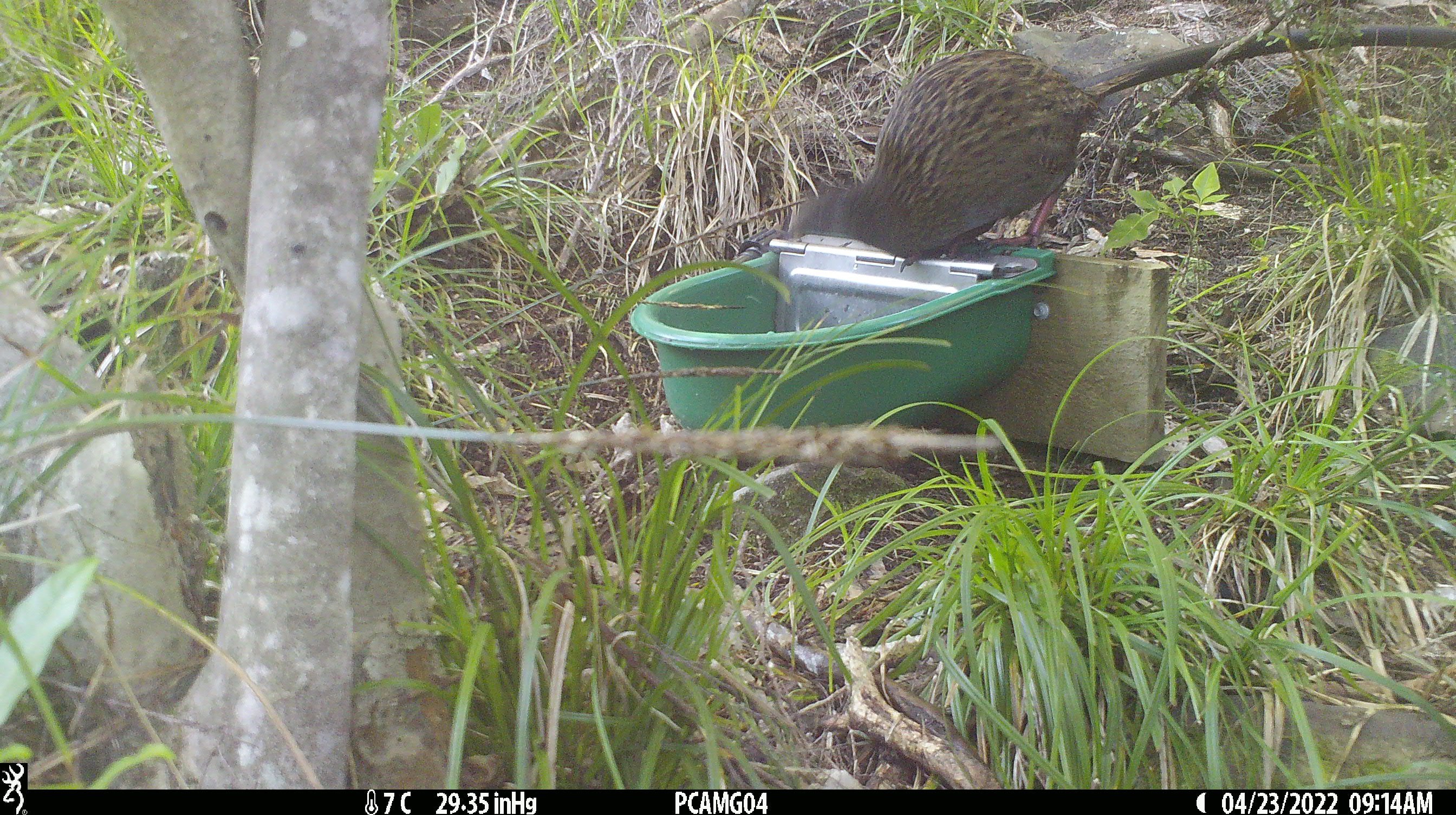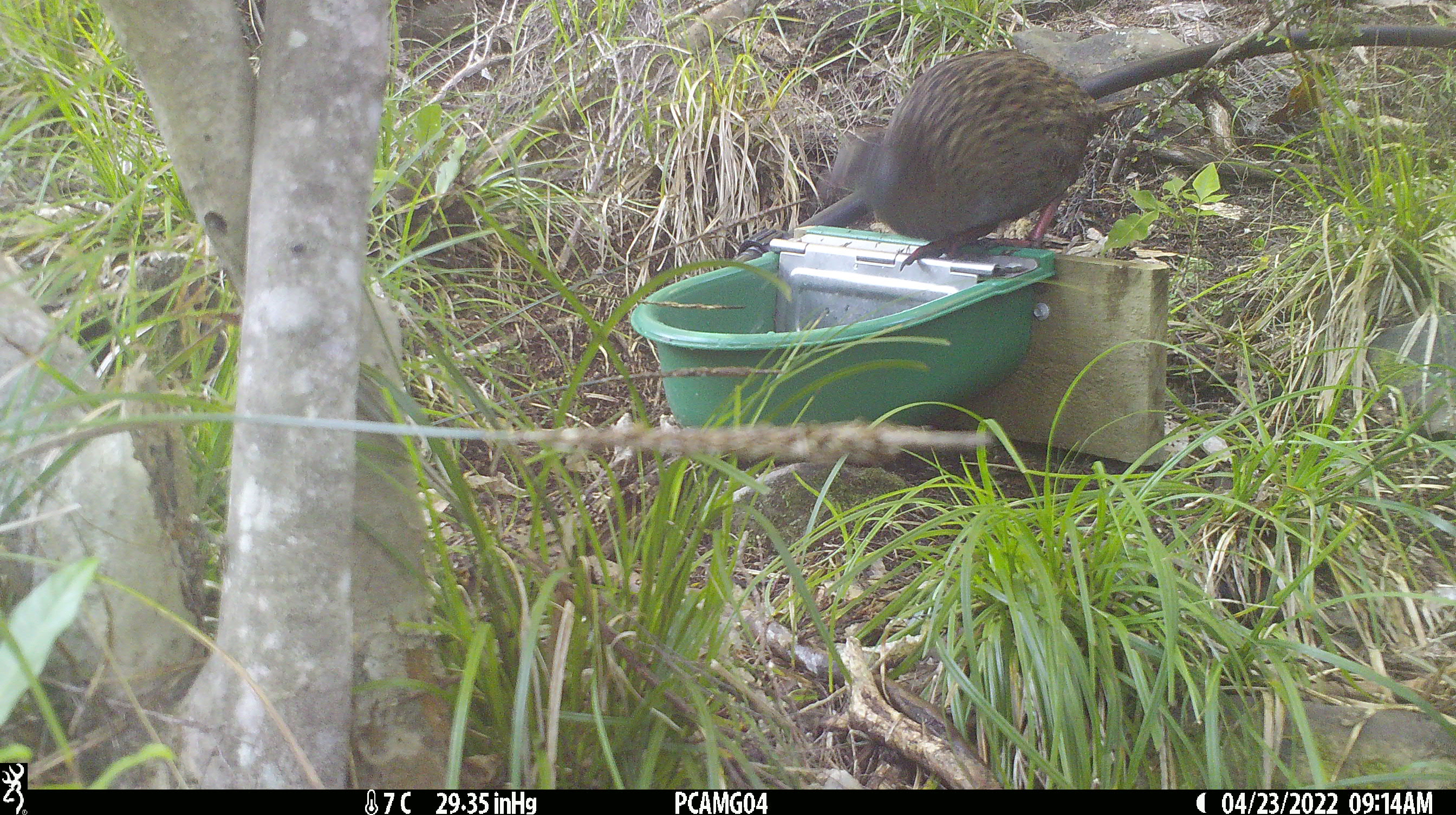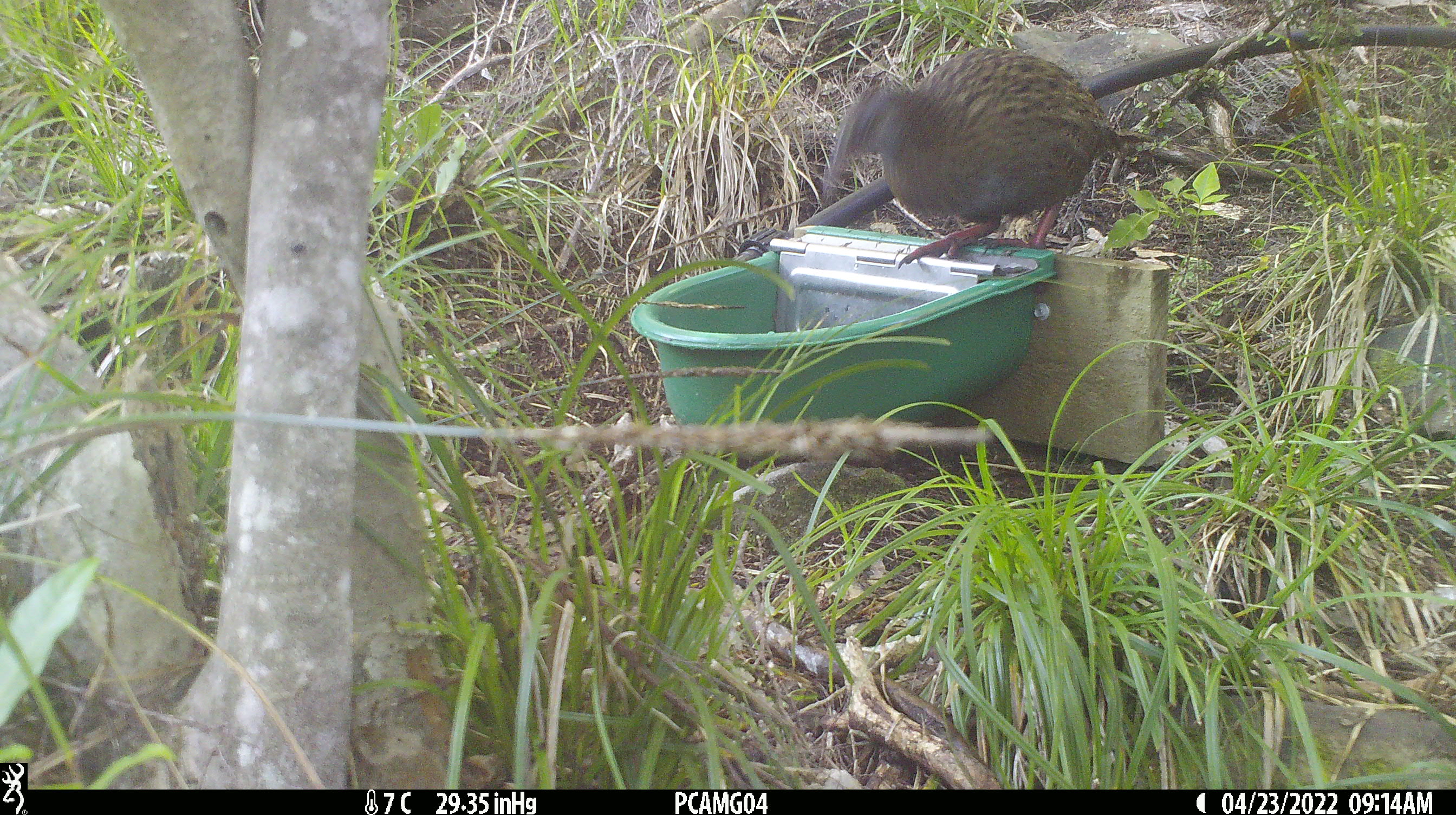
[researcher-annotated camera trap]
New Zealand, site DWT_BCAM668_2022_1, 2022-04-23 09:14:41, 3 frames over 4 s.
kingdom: Animalia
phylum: Chordata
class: Aves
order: Gruiformes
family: Rallidae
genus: Gallirallus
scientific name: Gallirallus australis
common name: weka